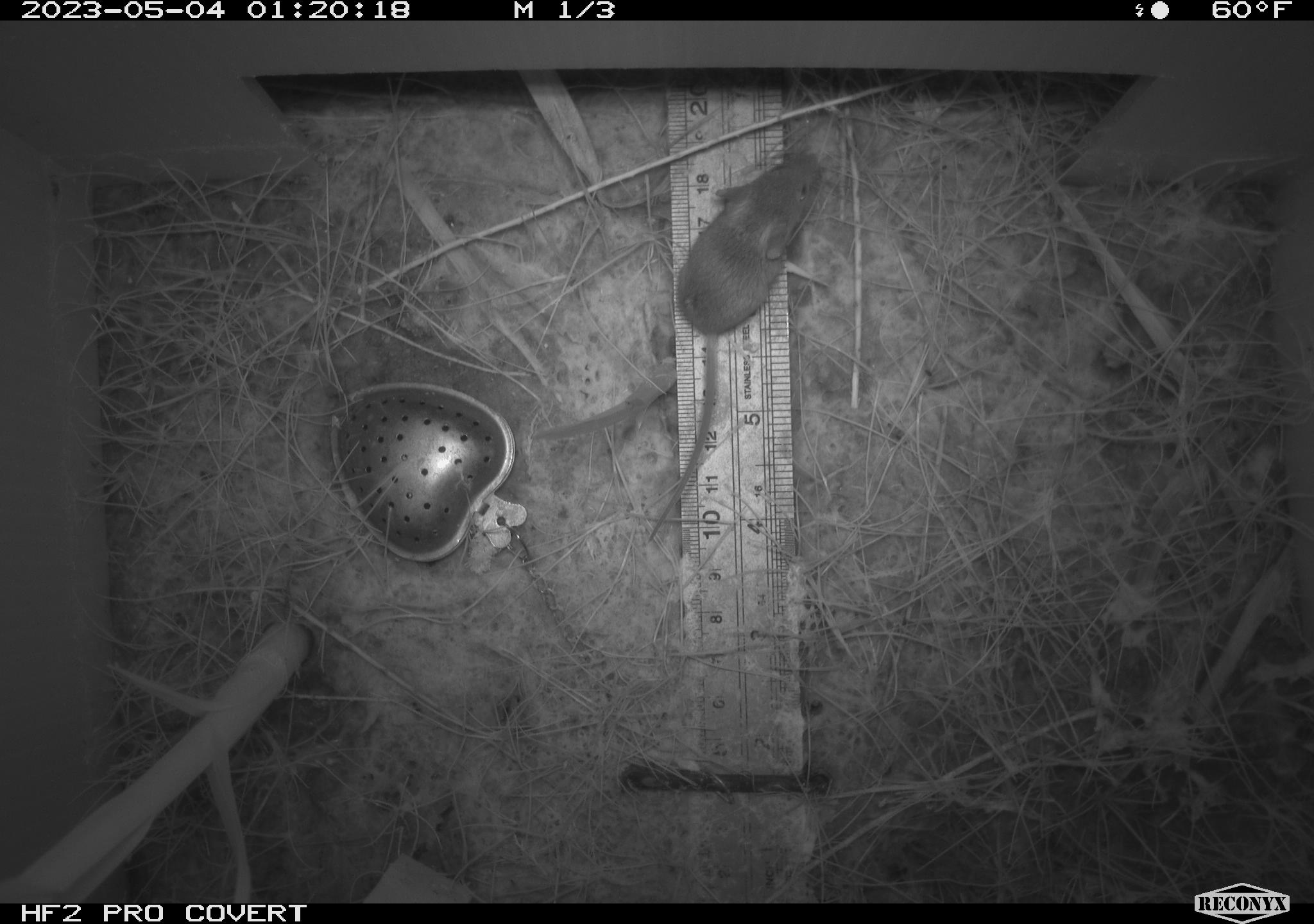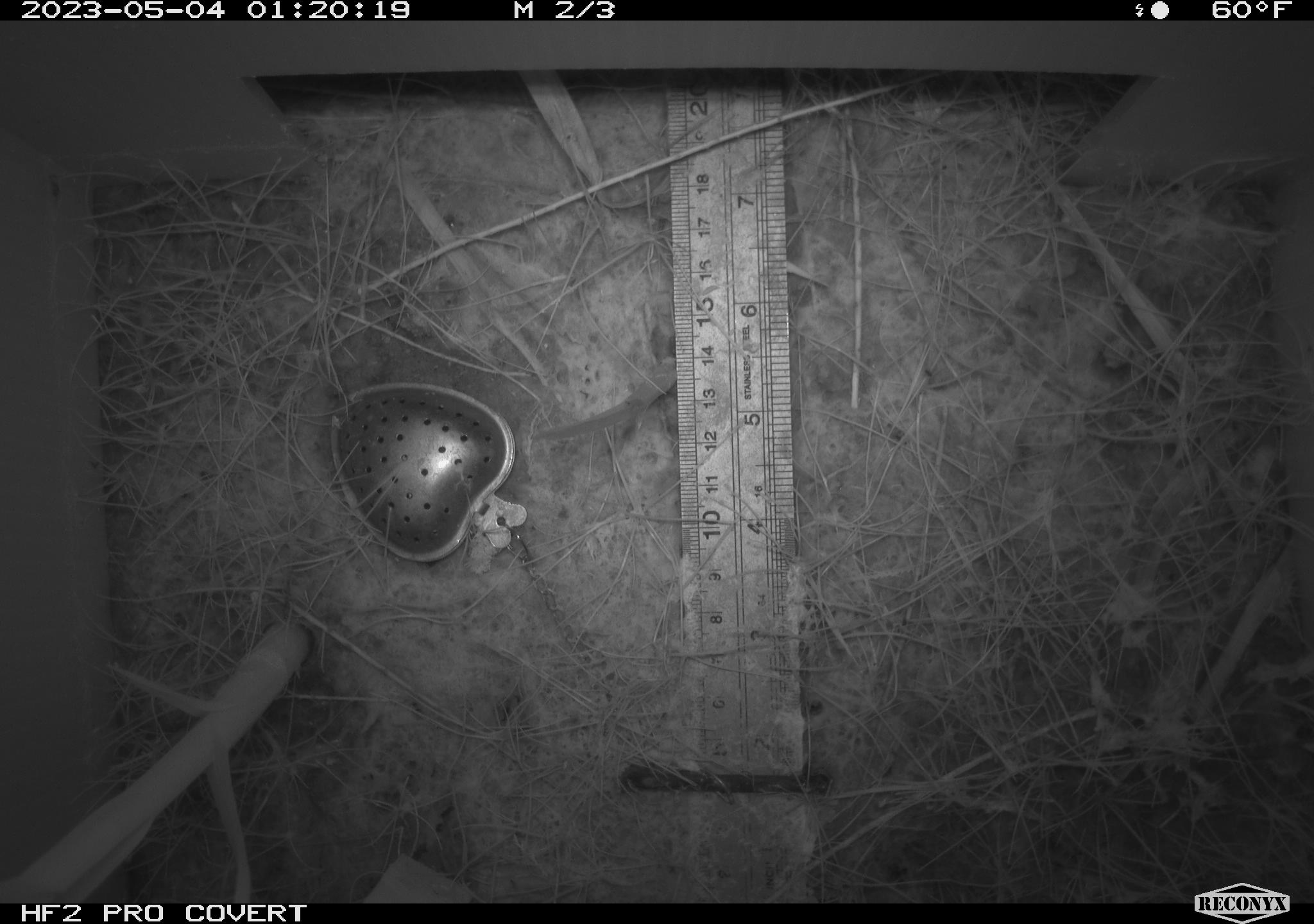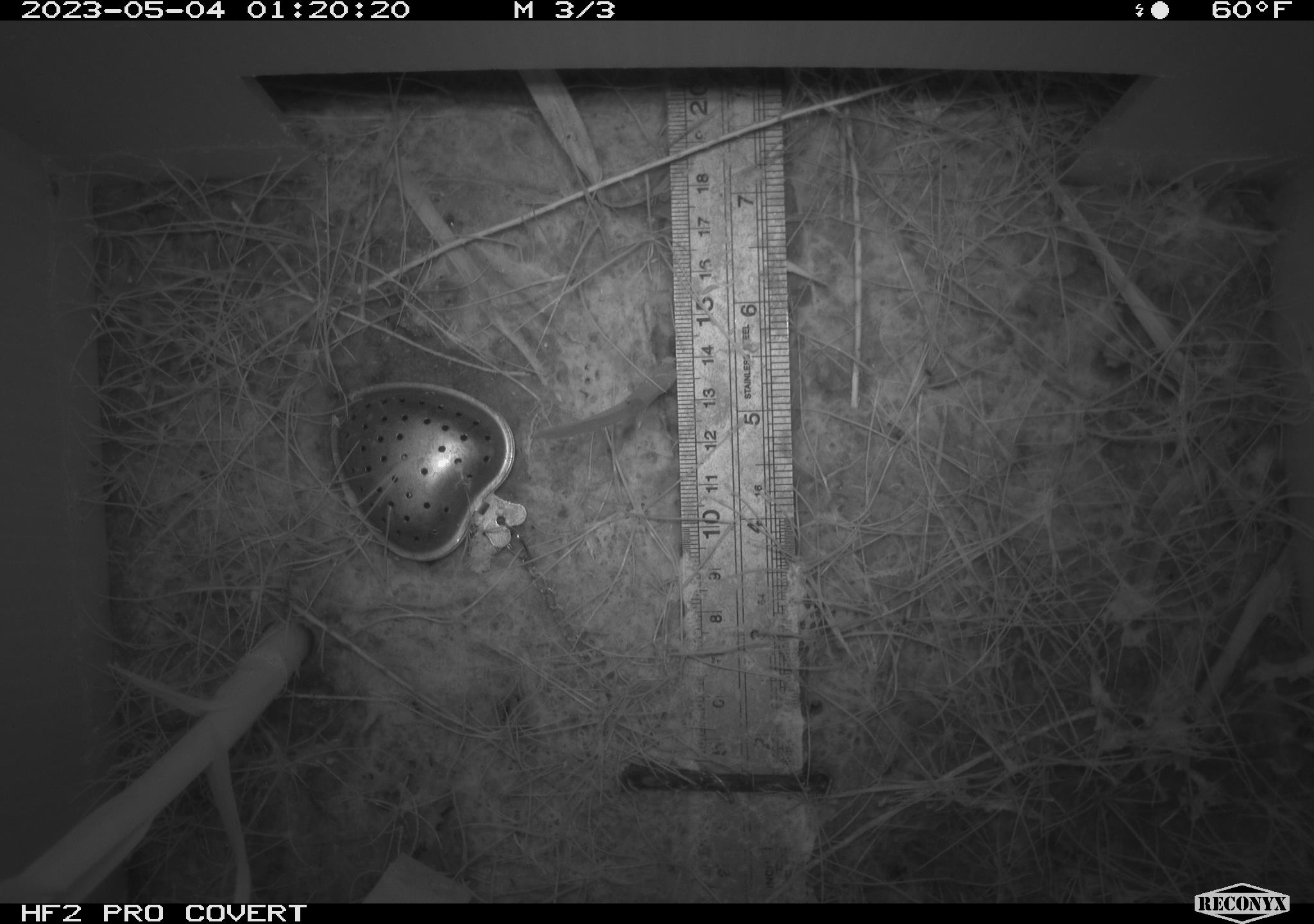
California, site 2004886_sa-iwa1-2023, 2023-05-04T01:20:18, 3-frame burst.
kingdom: Animalia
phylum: Chordata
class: Mammalia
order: Rodentia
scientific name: Rodentia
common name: mouse species